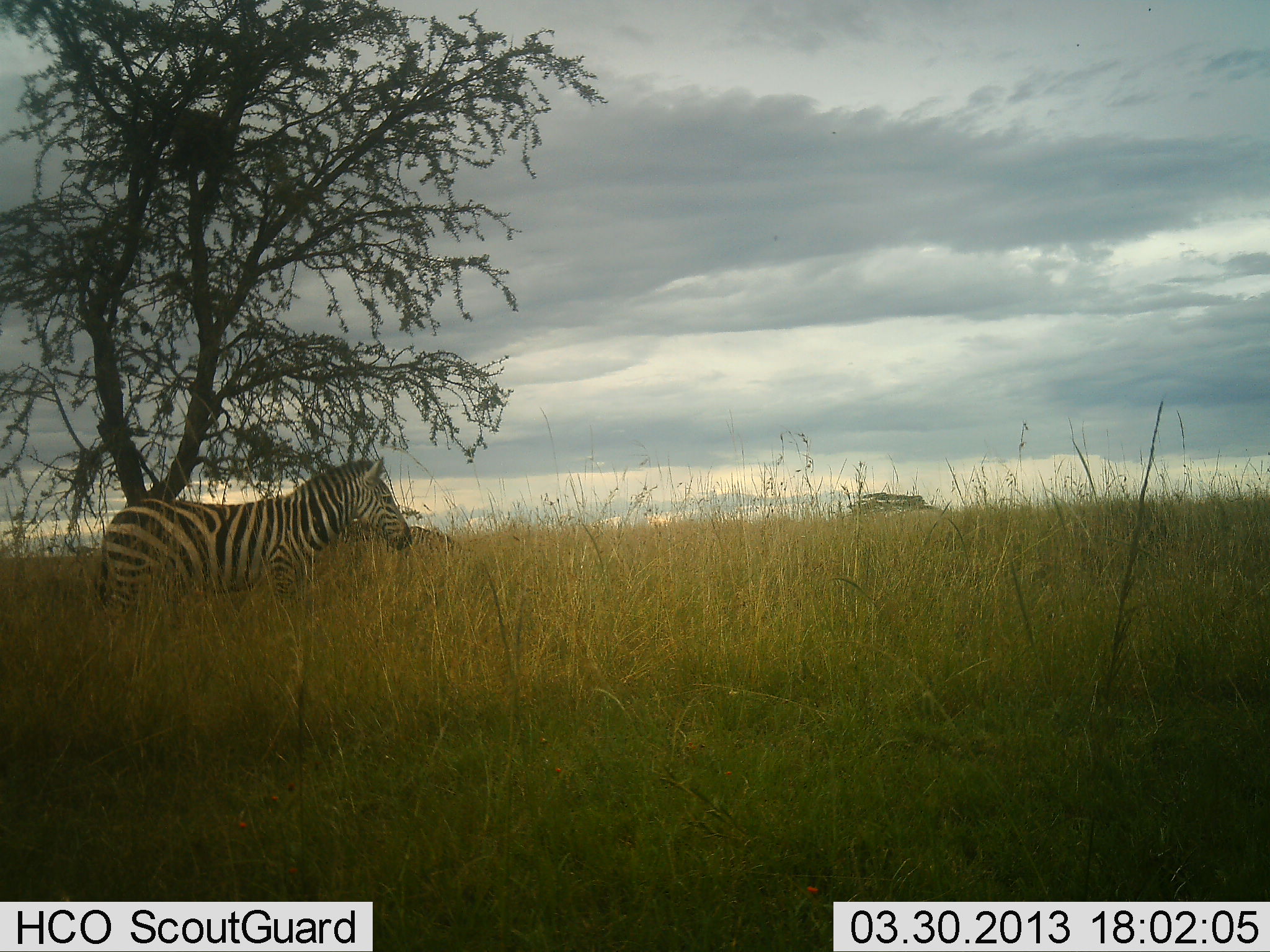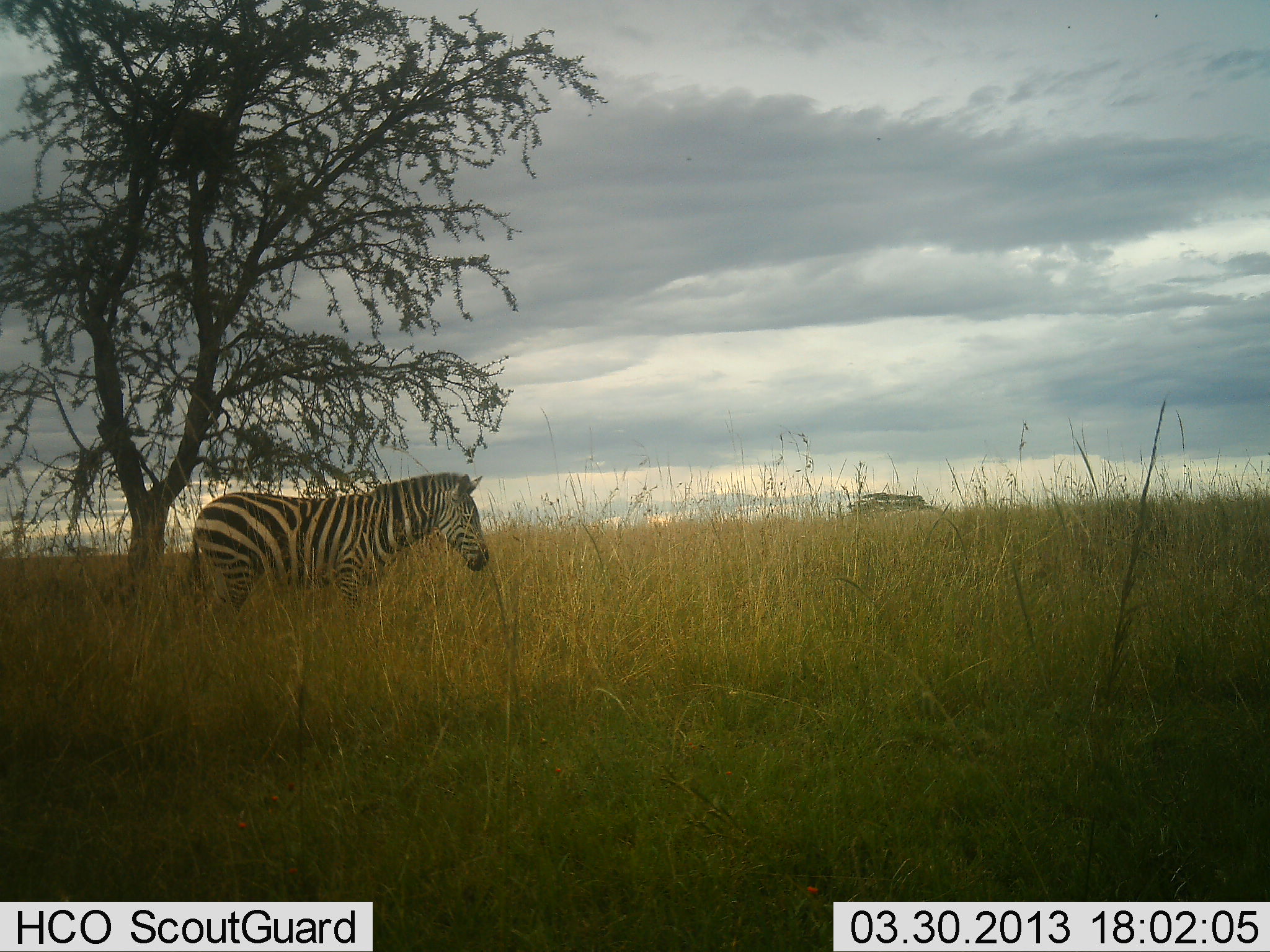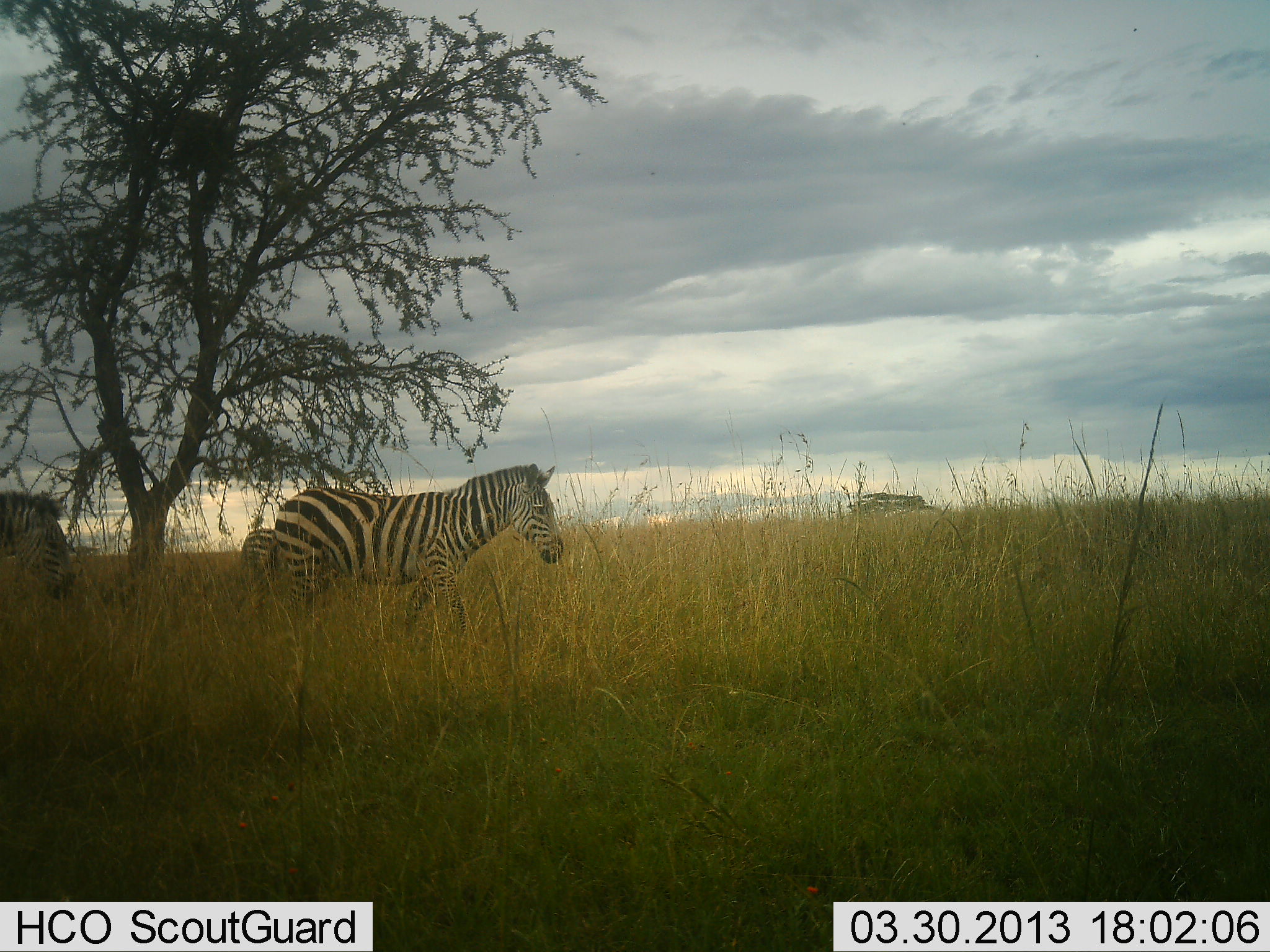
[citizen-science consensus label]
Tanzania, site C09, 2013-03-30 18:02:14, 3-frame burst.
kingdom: Animalia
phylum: Chordata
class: Mammalia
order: Perissodactyla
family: Equidae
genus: Equus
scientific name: Equus quagga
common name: plains zebra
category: zebra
Zebra (plains zebra) (Equus quagga), count 2. Behavior (volunteer vote fractions): standing 5%, resting 0%, moving 95%, interacting 0%. Young present (vote fraction): 0%. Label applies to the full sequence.